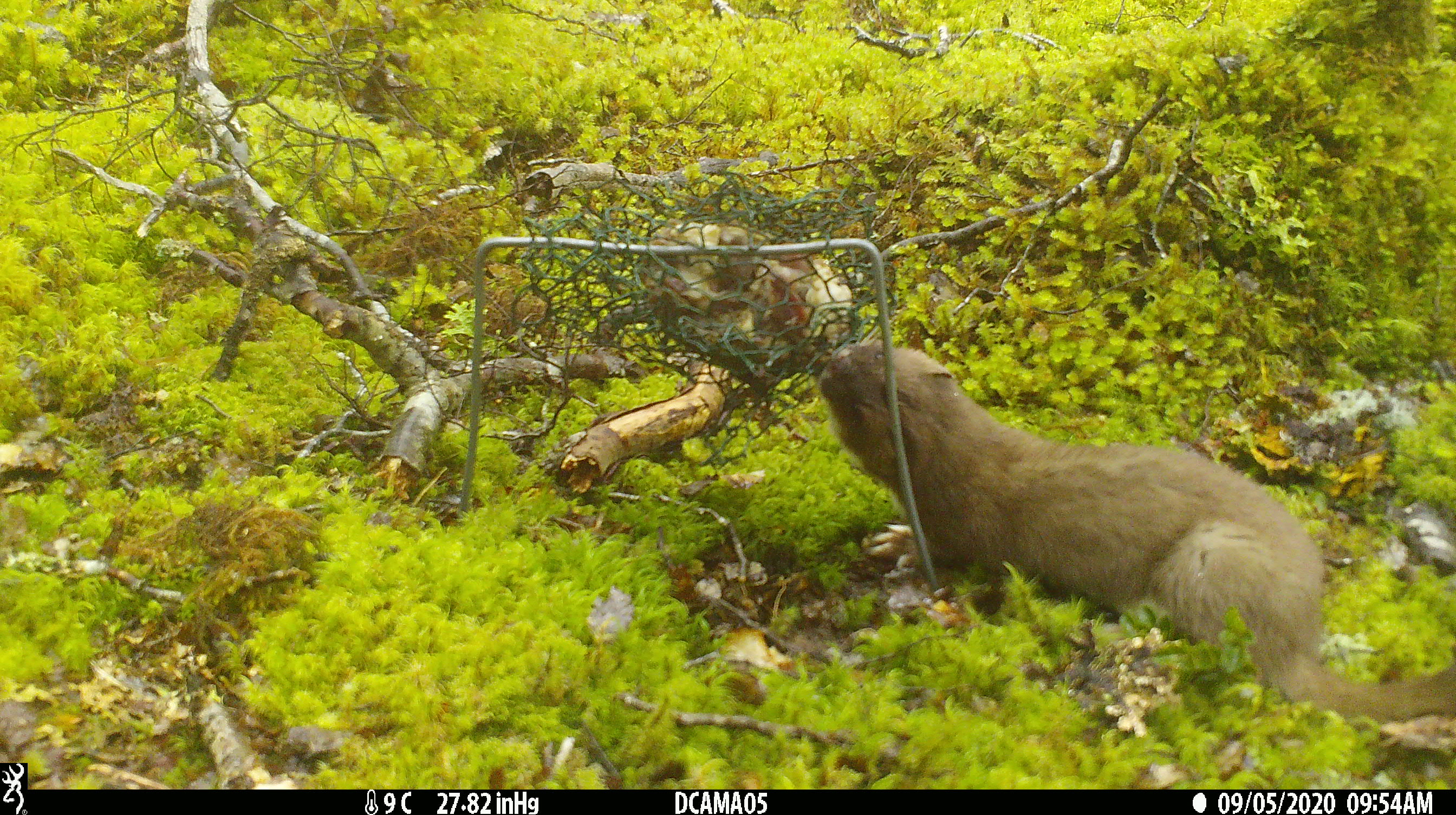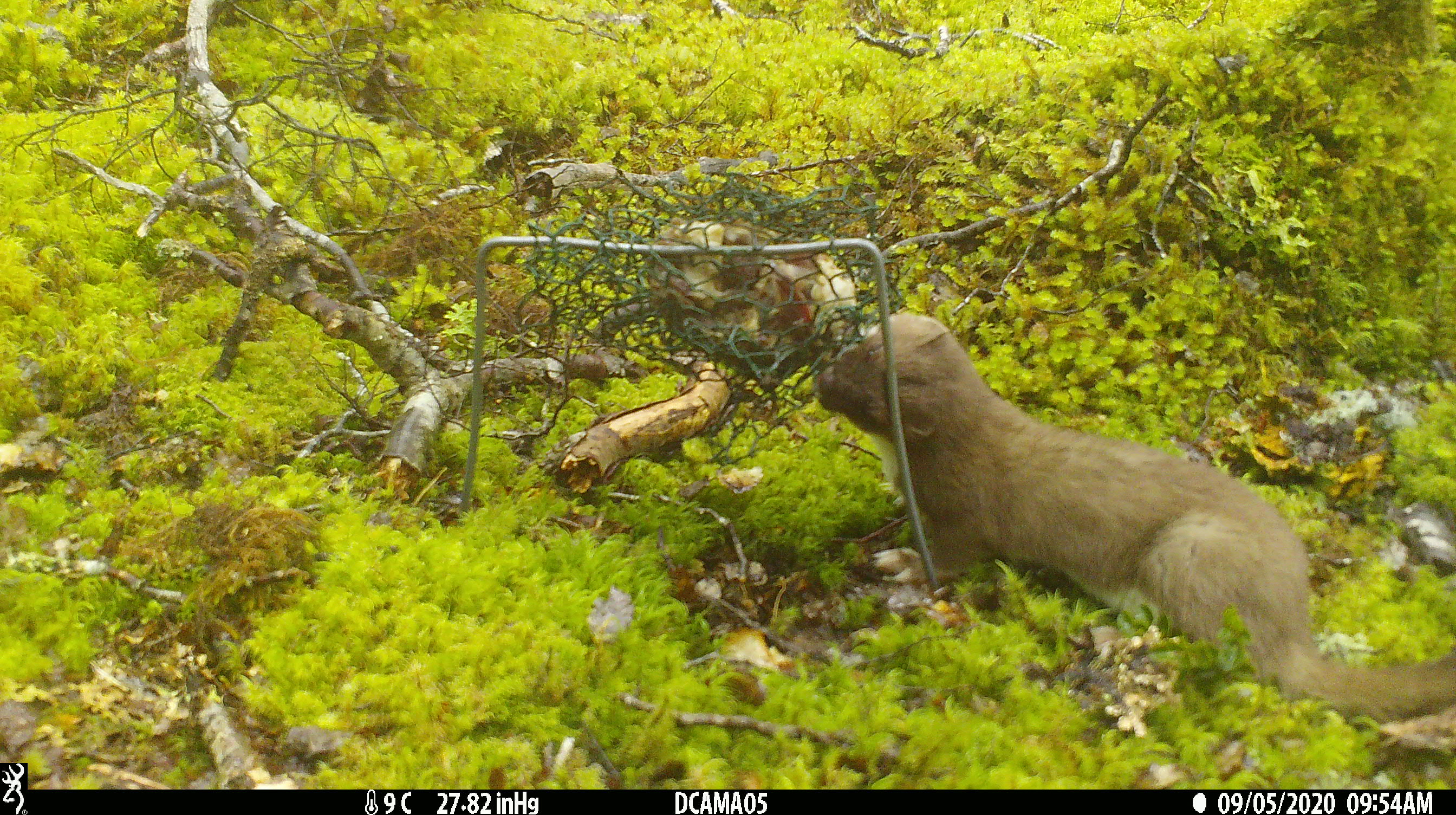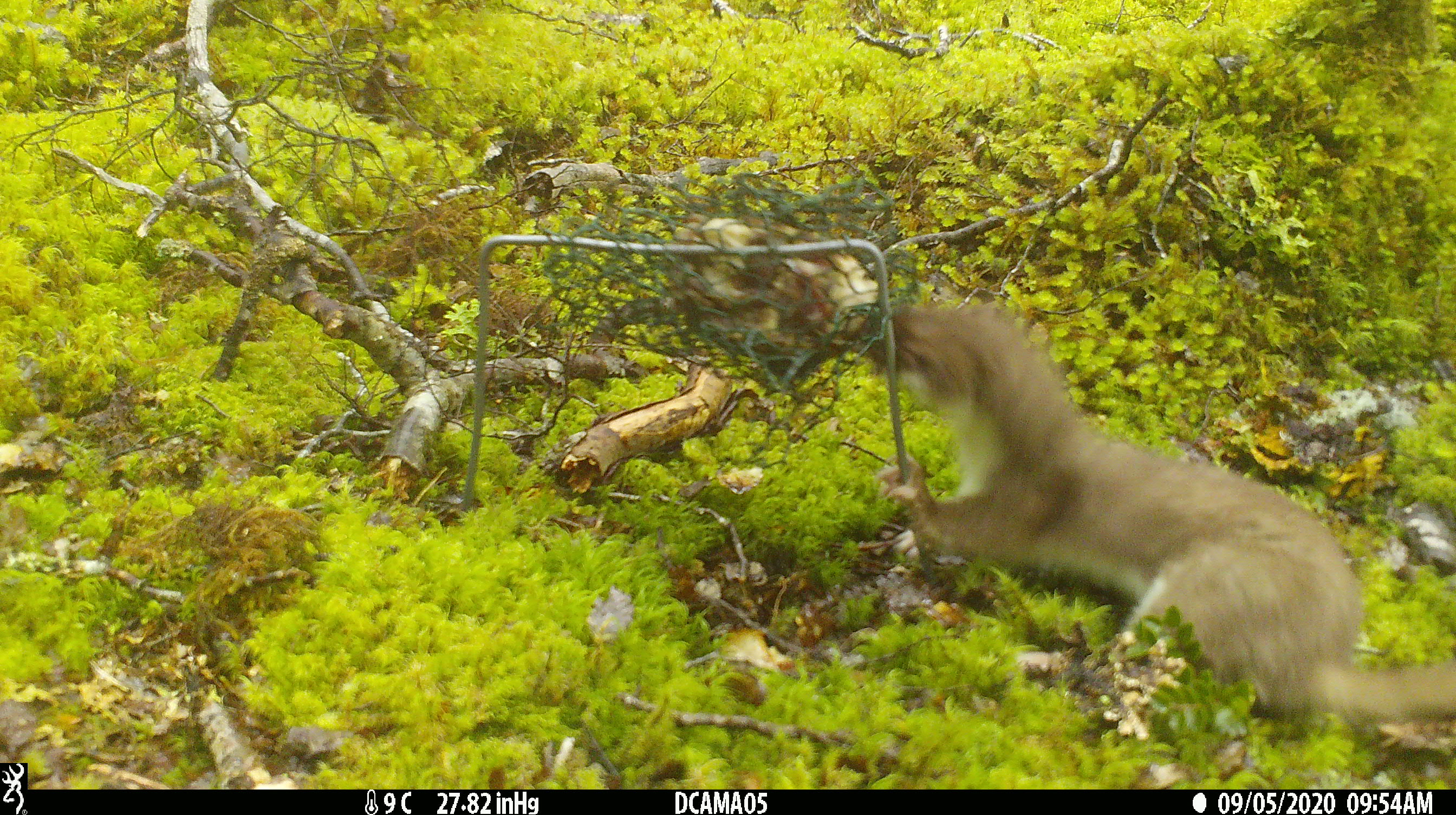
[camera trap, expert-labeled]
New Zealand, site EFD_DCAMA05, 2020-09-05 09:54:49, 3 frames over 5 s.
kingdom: Animalia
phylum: Chordata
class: Mammalia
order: Carnivora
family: Mustelidae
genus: Mustela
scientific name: Mustela erminea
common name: stoat